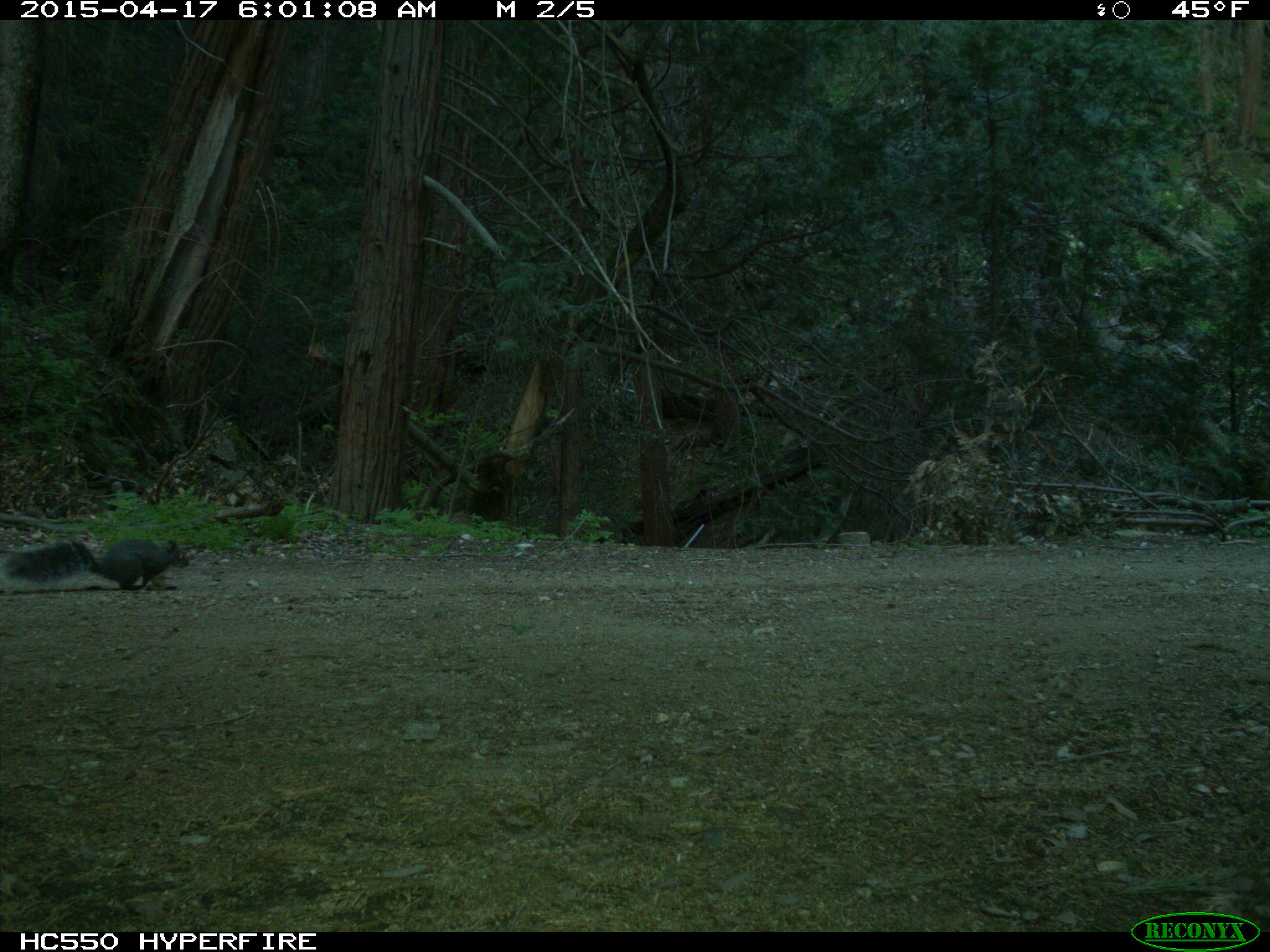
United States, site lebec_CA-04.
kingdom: Animalia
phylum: Chordata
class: Mammalia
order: Rodentia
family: Sciuridae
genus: Sciurus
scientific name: Sciurus carolinensis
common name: eastern gray squirrel